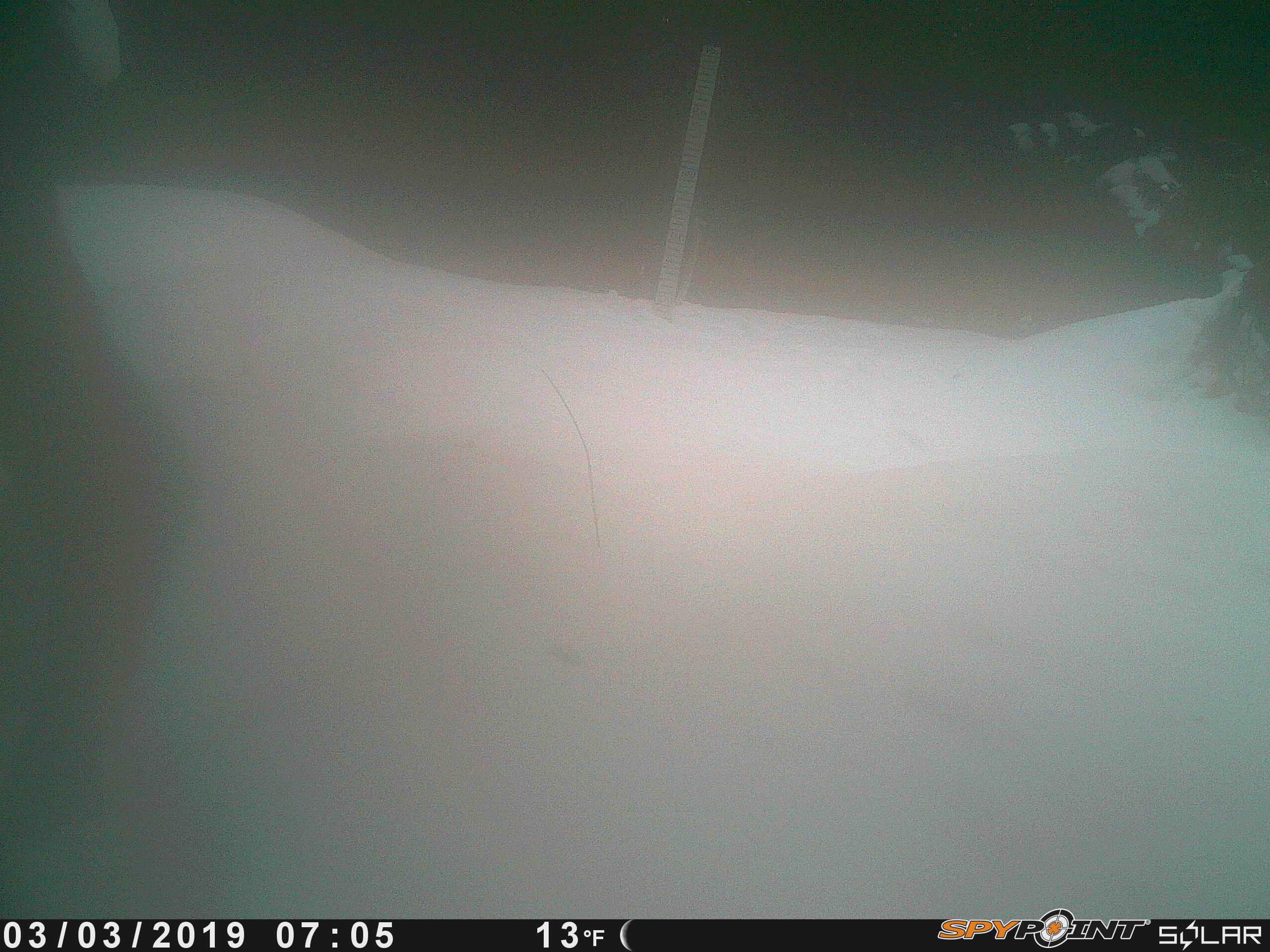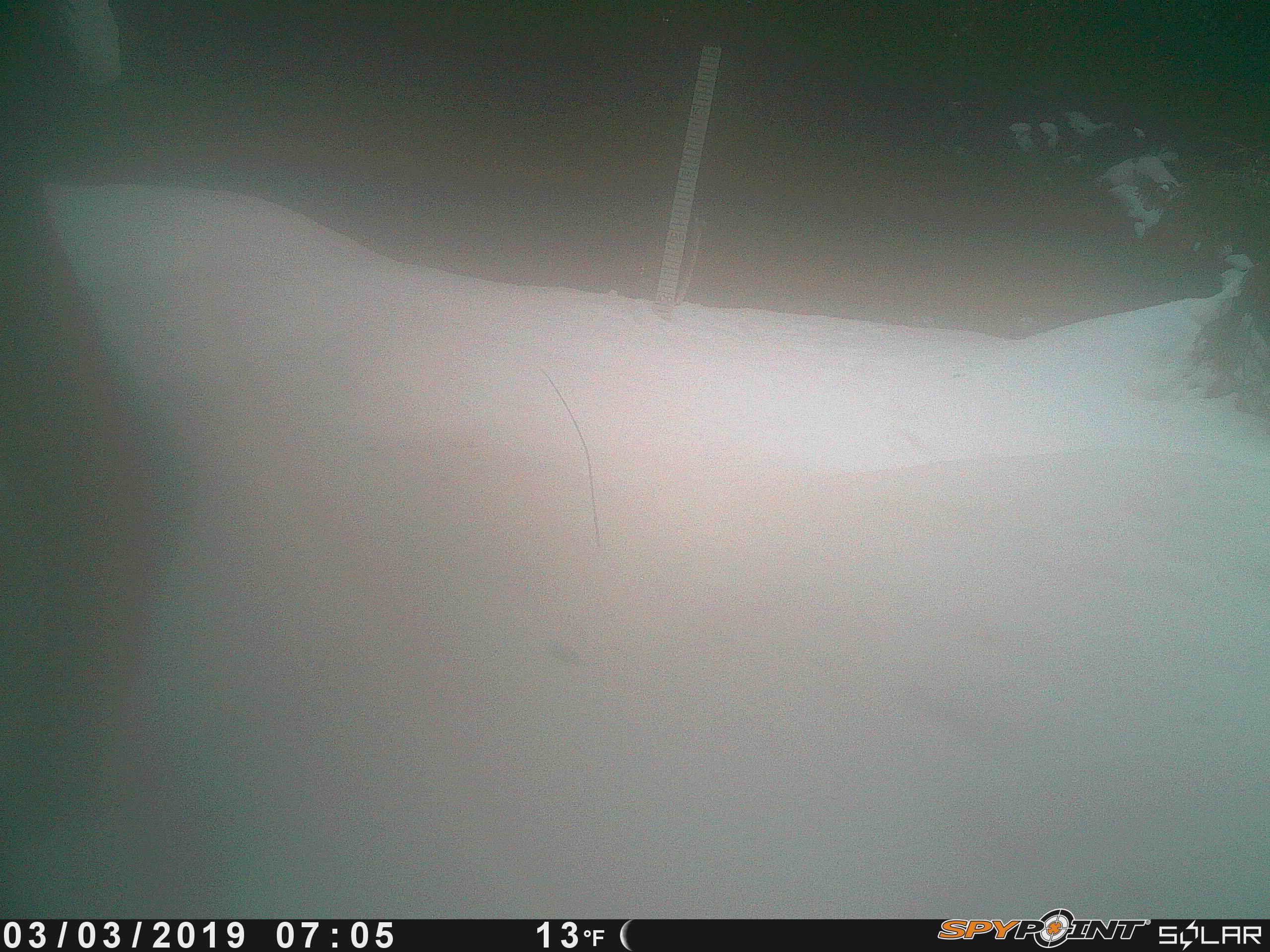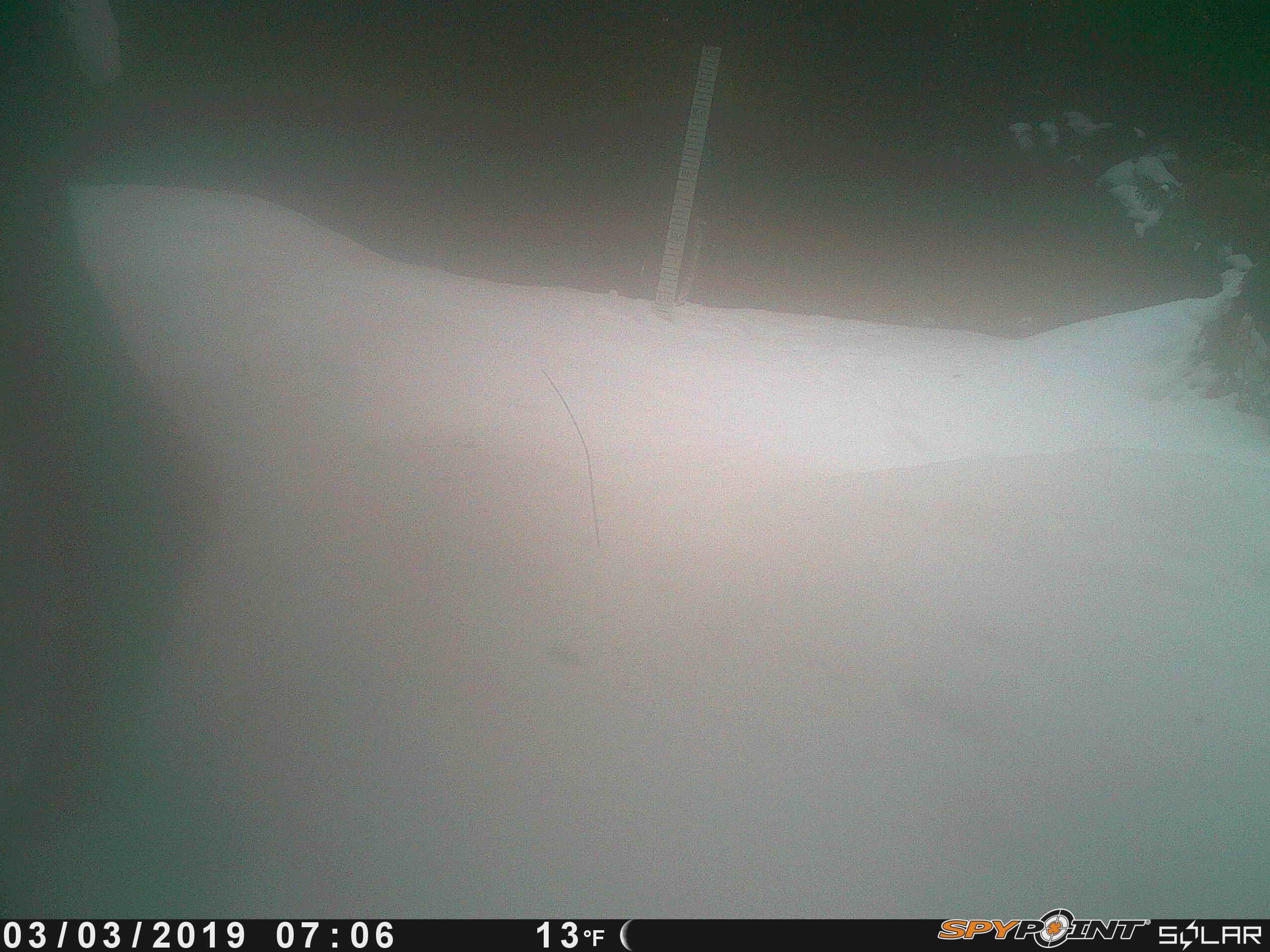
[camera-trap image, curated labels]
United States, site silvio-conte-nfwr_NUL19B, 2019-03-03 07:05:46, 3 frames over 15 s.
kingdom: Animalia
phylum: Chordata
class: Mammalia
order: Artiodactyla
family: Cervidae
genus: Alces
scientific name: Alces alces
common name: moose